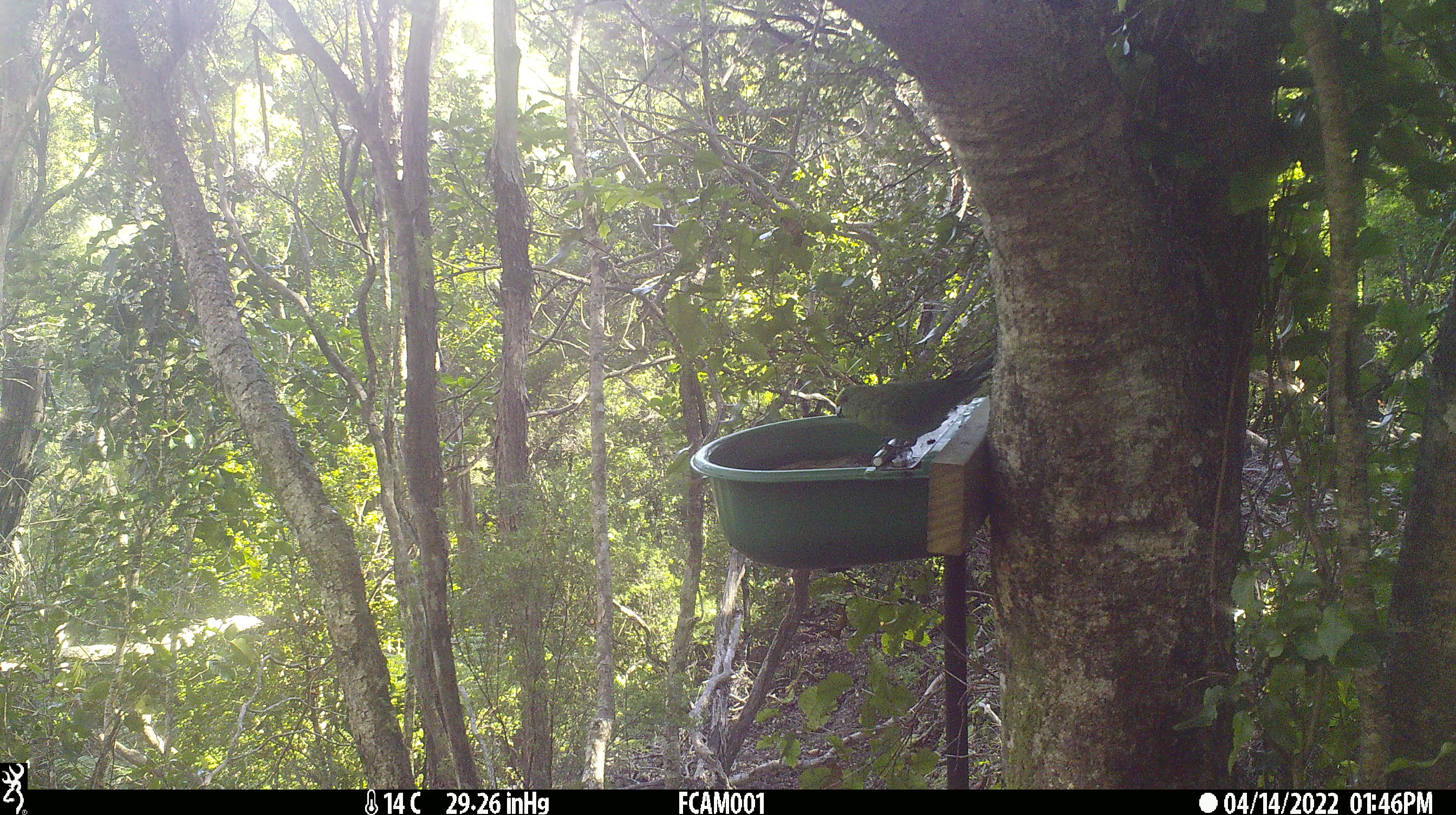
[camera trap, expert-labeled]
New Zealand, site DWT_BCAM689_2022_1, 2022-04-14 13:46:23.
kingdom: Animalia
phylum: Chordata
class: Aves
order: Psittaciformes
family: Psittaculidae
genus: Cyanoramphus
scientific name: Cyanoramphus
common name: parakeet